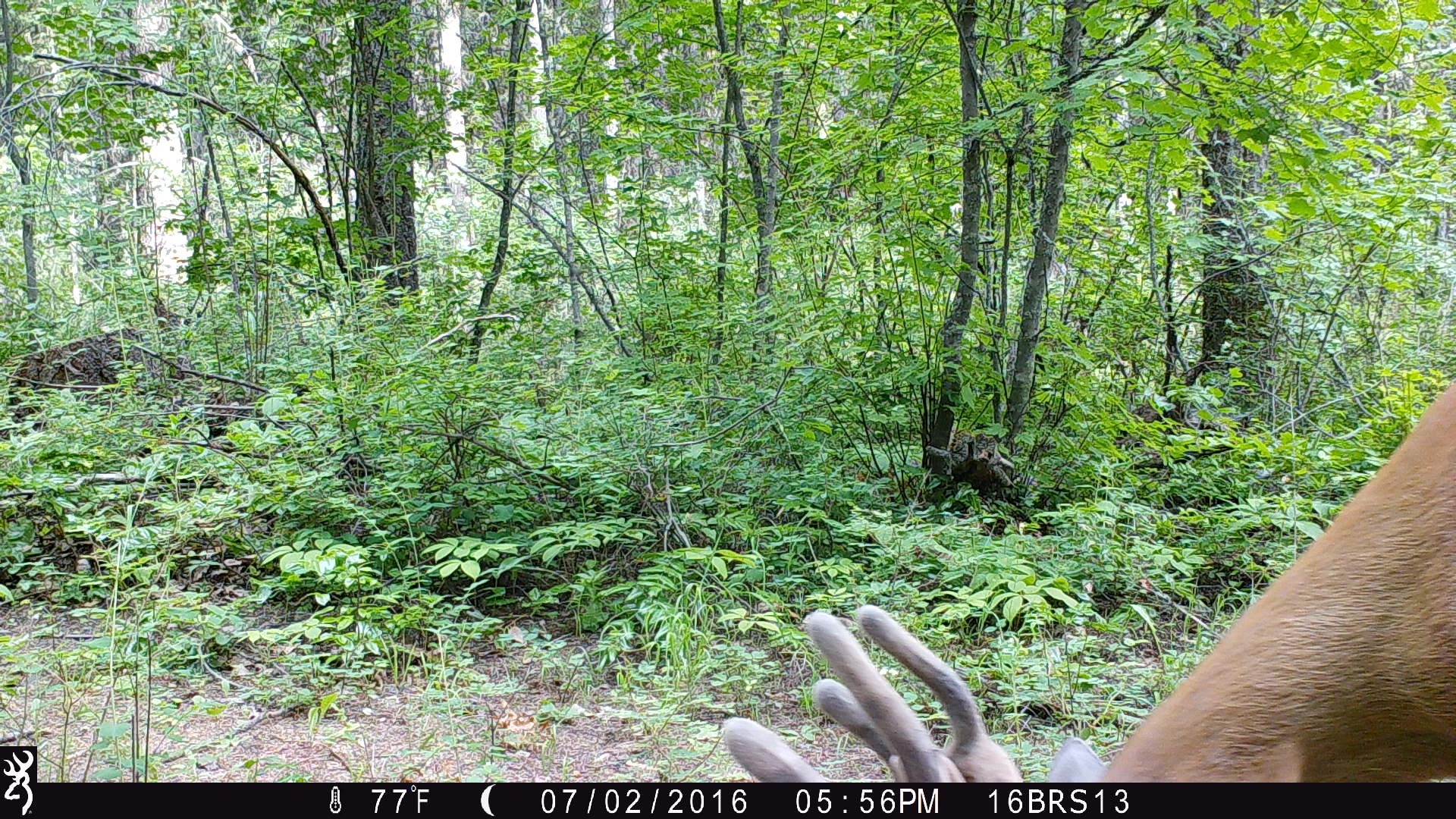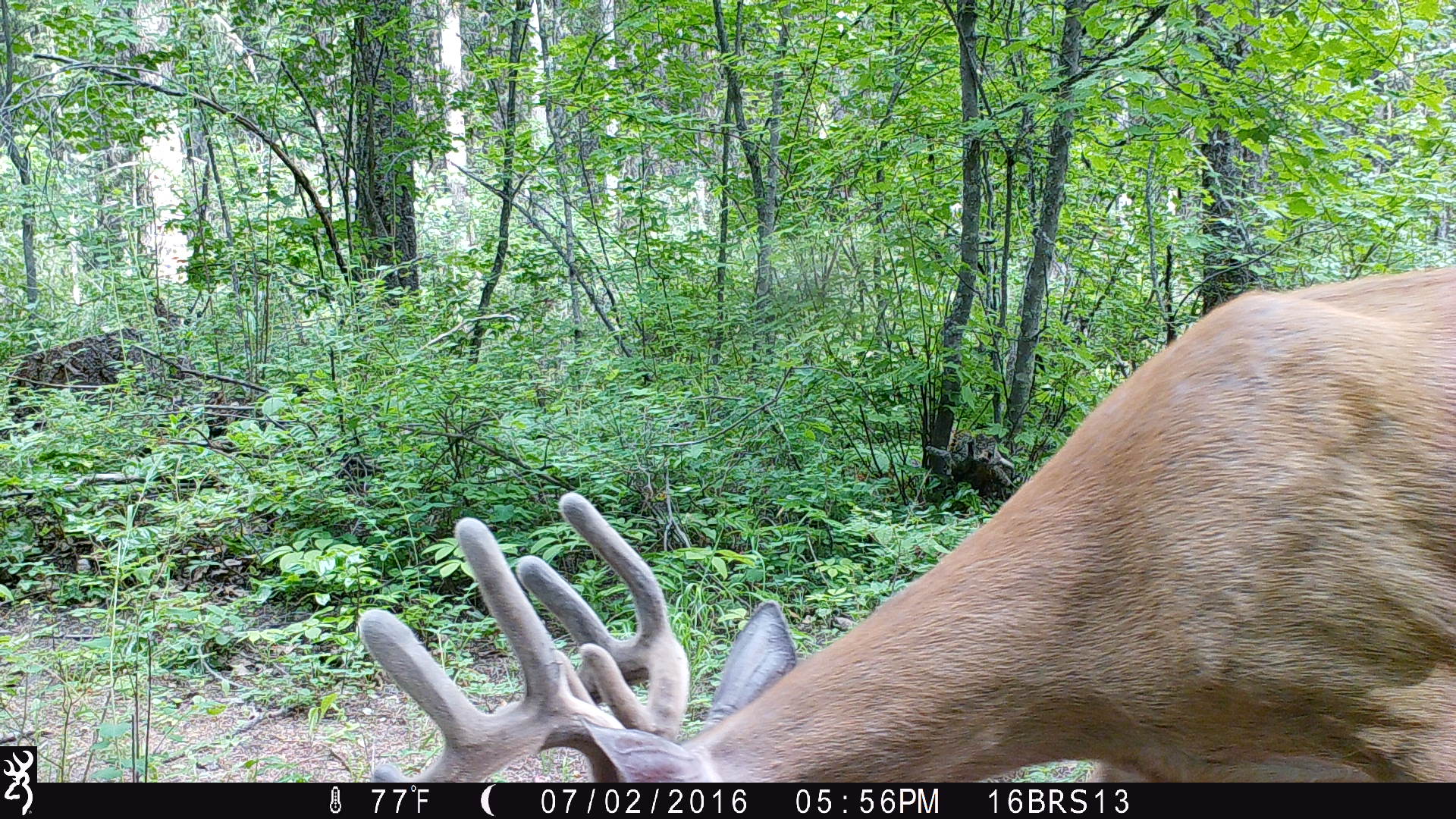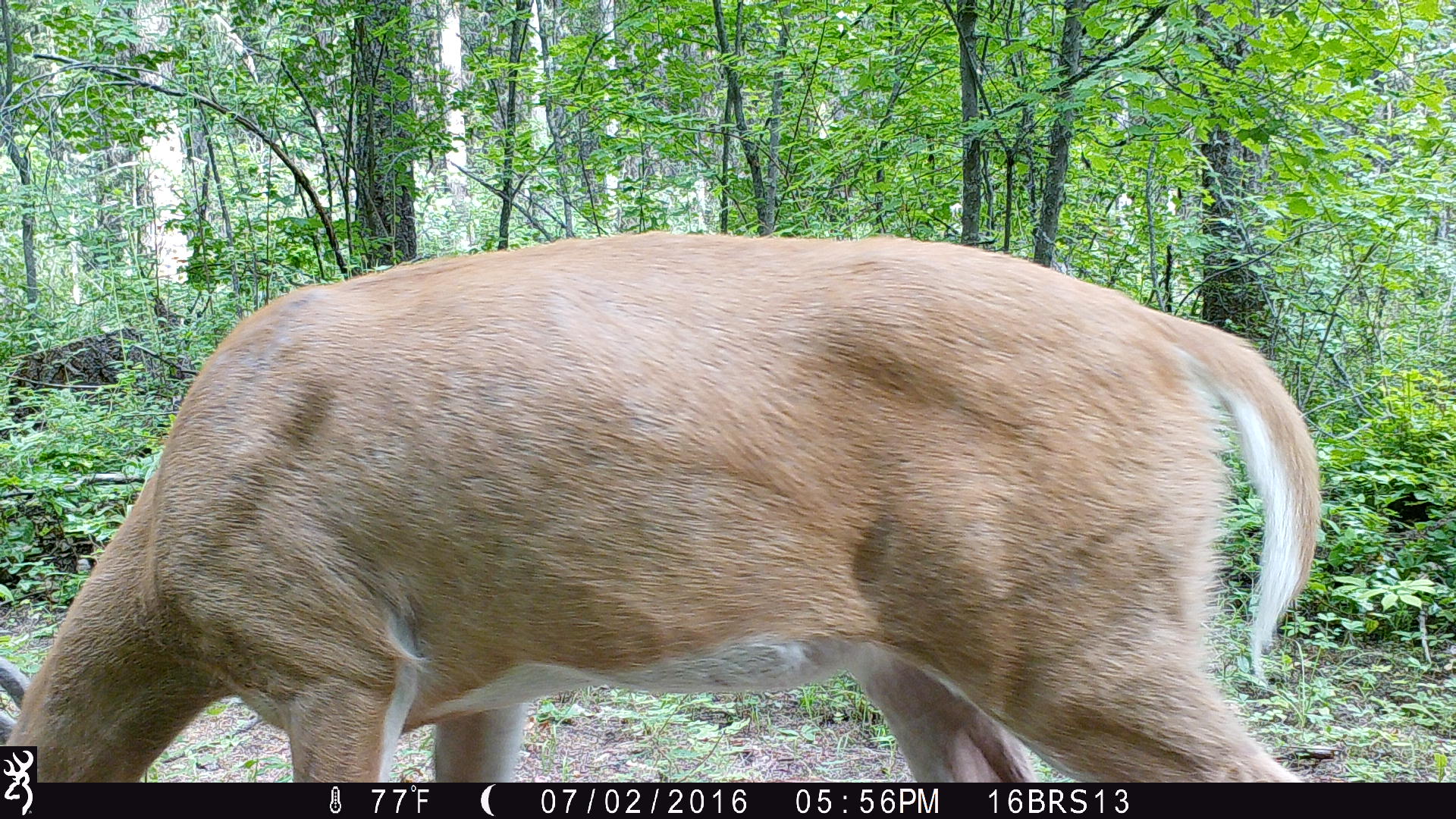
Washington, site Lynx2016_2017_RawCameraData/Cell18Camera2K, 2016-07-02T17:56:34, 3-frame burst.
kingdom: Animalia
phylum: Chordata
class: Mammalia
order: Artiodactyla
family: Cervidae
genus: Odocoileus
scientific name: Odocoileus virginianus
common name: white-tailed deer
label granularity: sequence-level